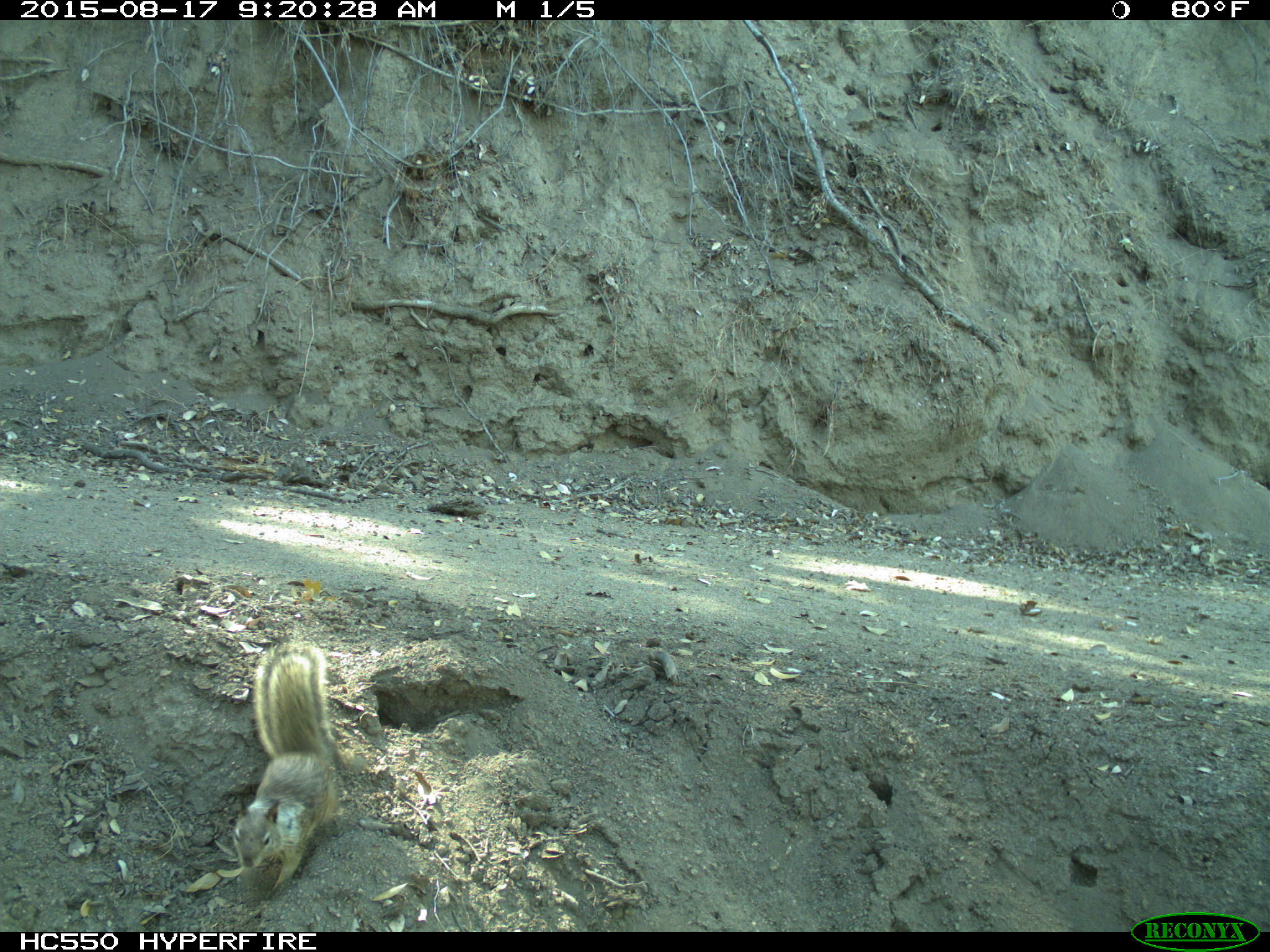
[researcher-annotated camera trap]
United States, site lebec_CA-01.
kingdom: Animalia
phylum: Chordata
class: Mammalia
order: Rodentia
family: Sciuridae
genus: Otospermophilus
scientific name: Otospermophilus beecheyi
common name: california ground squirrel